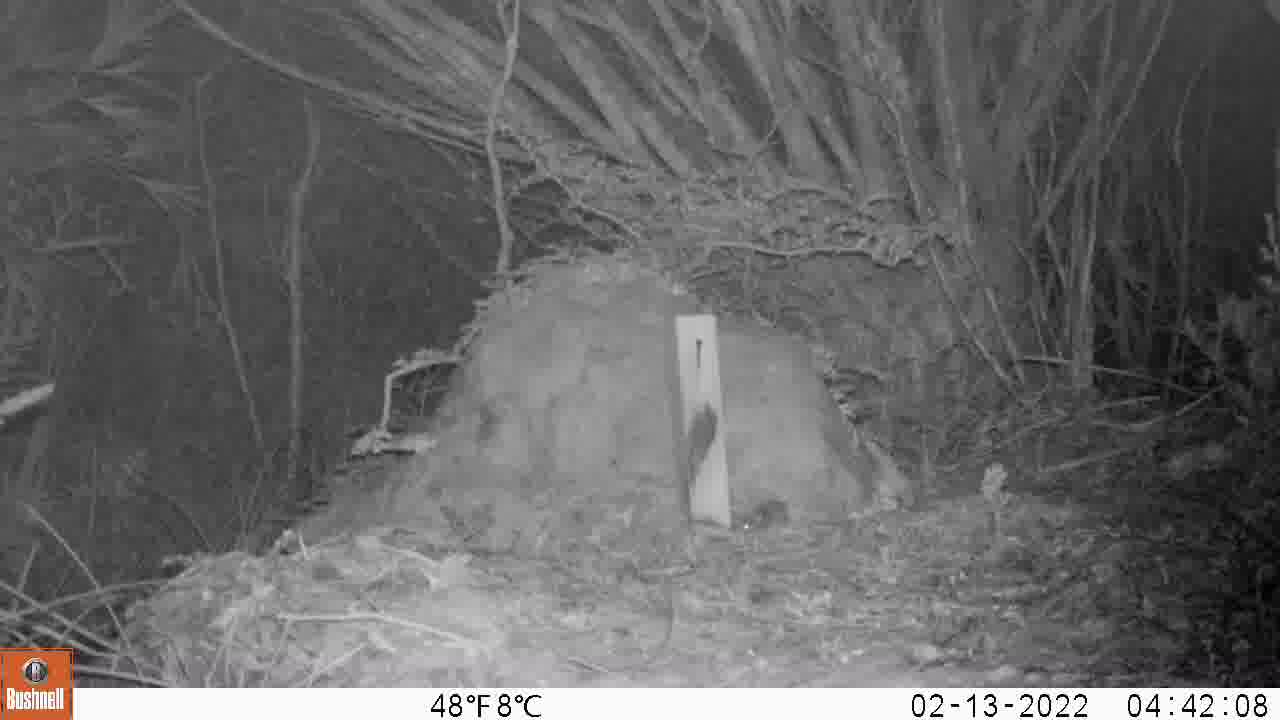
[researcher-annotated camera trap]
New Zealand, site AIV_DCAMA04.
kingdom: Animalia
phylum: Chordata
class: Mammalia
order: Rodentia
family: Muridae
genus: Mus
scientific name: Mus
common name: mouse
Mouse (Mus).